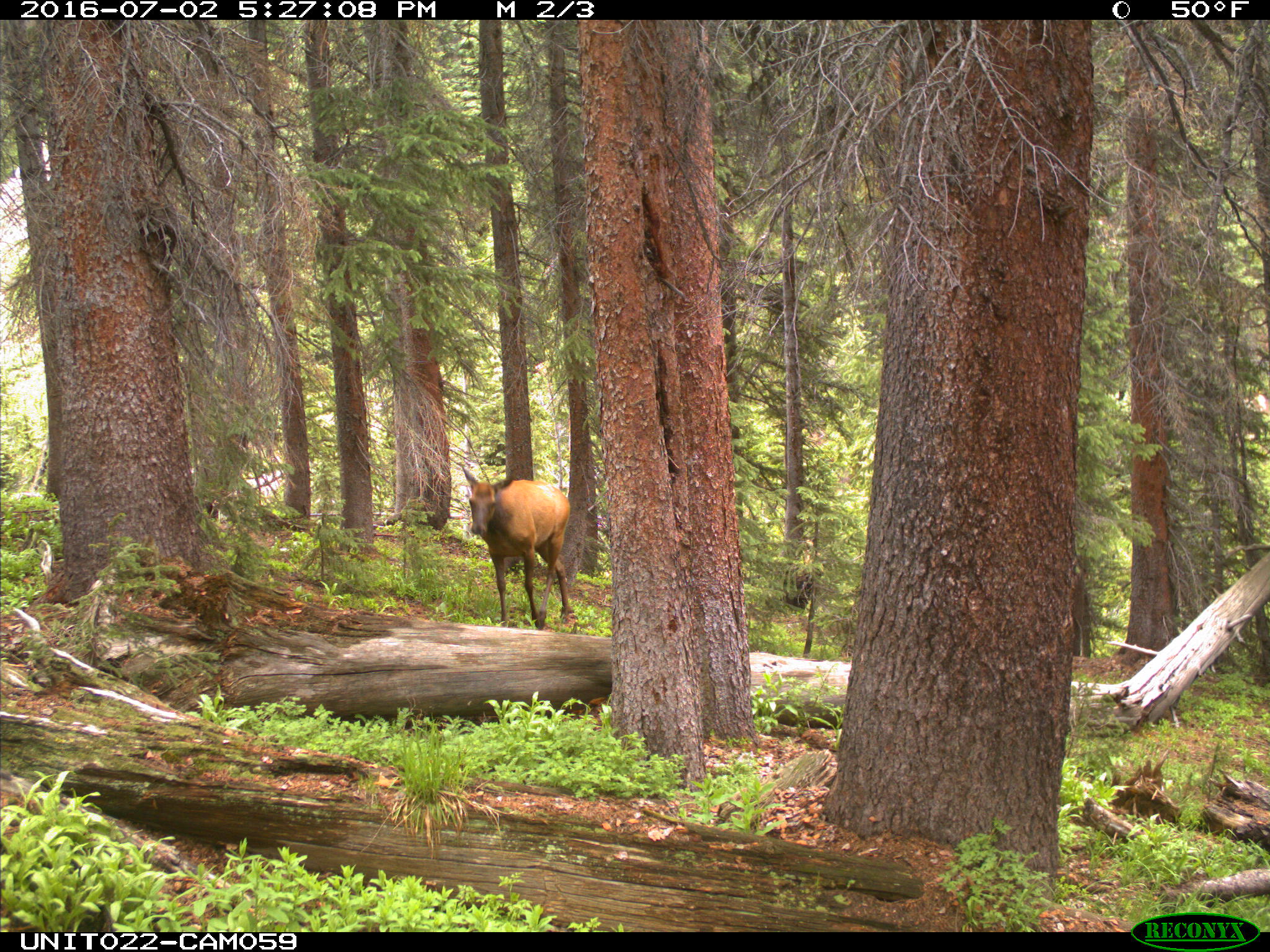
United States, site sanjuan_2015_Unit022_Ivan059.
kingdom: Animalia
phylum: Chordata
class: Mammalia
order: Artiodactyla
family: Cervidae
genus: Cervus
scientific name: Cervus elaphus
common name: red deer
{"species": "Cervus elaphus (red deer)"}